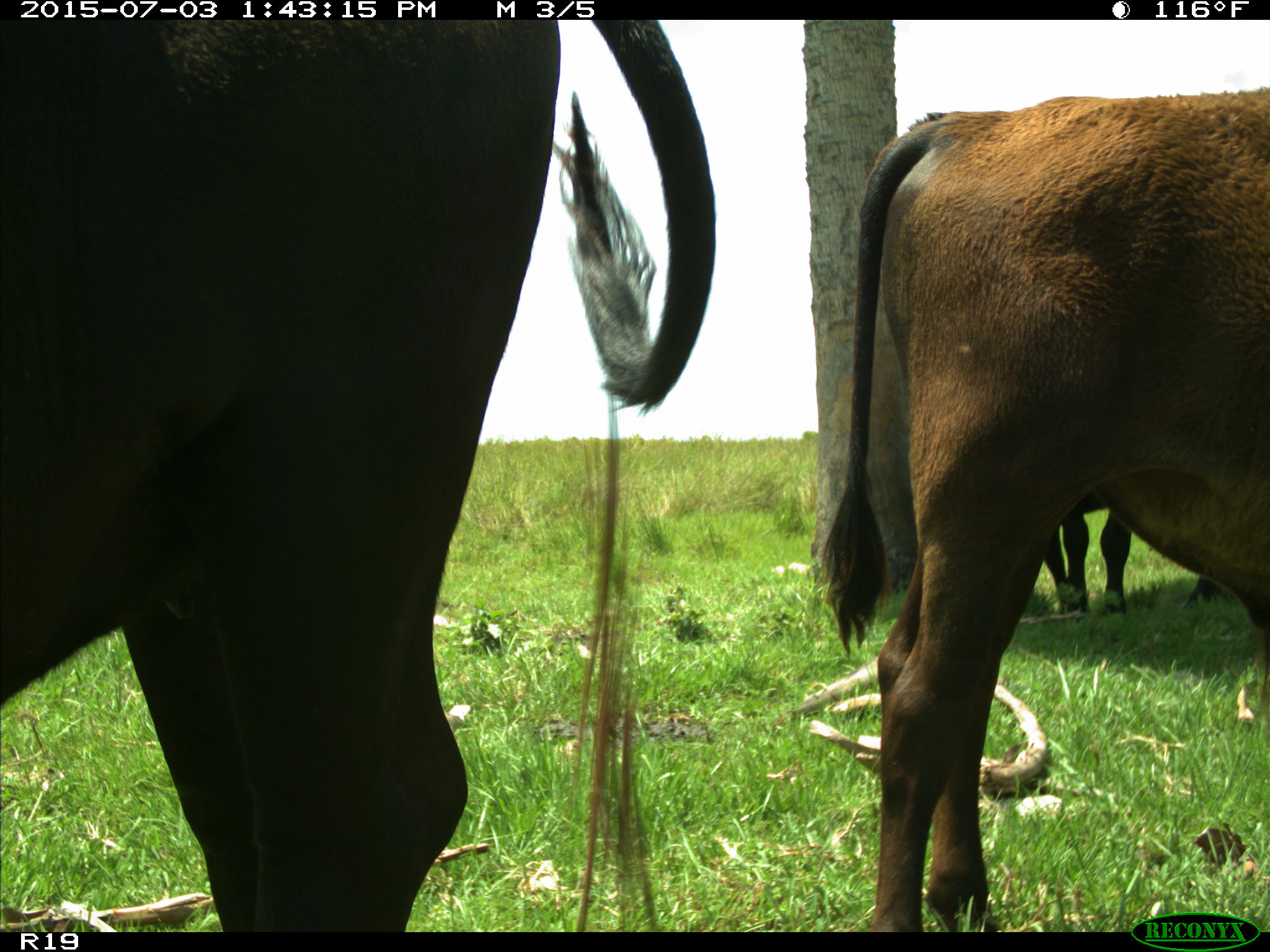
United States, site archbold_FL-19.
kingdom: Animalia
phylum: Chordata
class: Mammalia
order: Artiodactyla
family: Bovidae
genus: Bos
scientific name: Bos taurus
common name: domestic cow